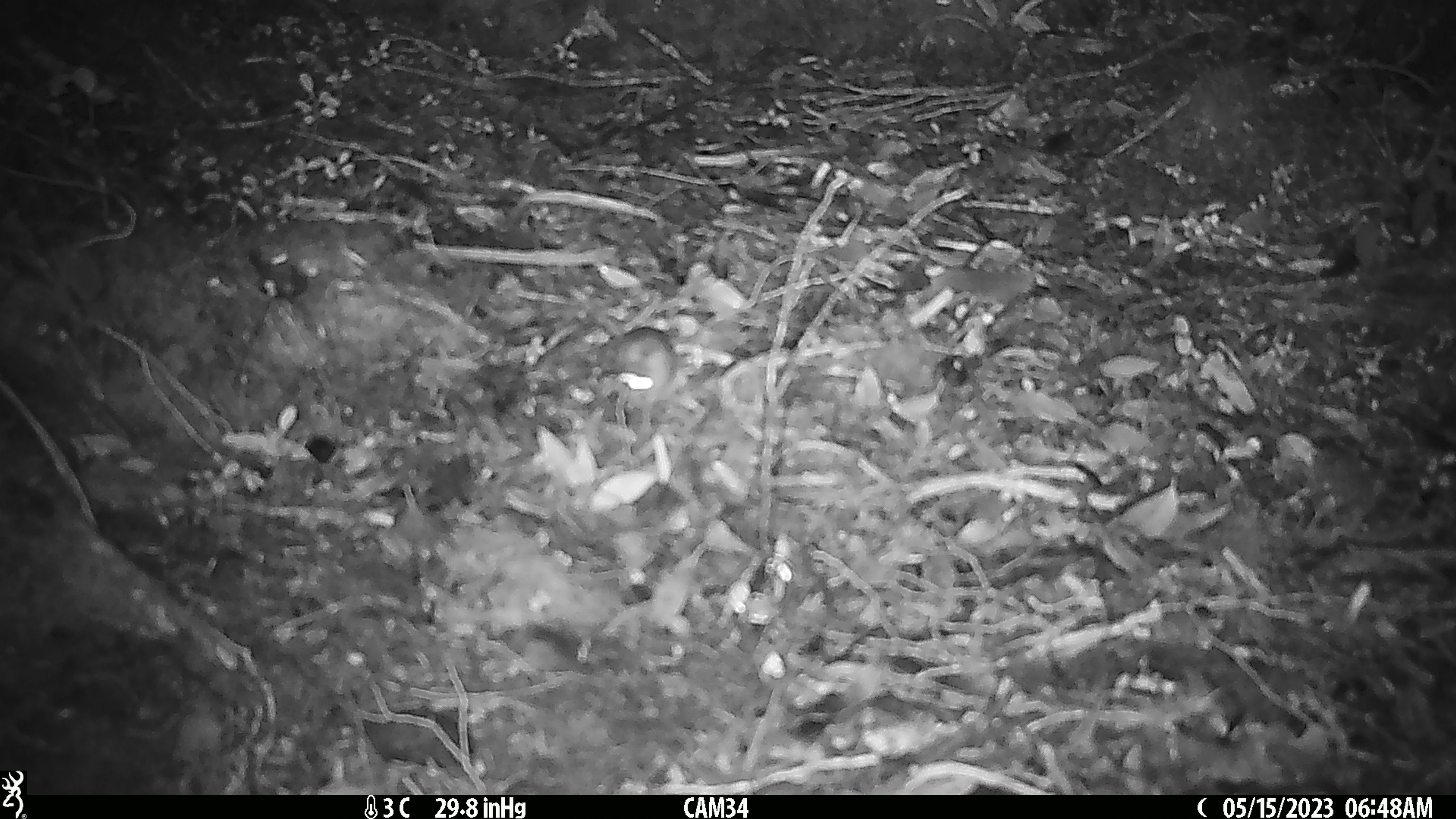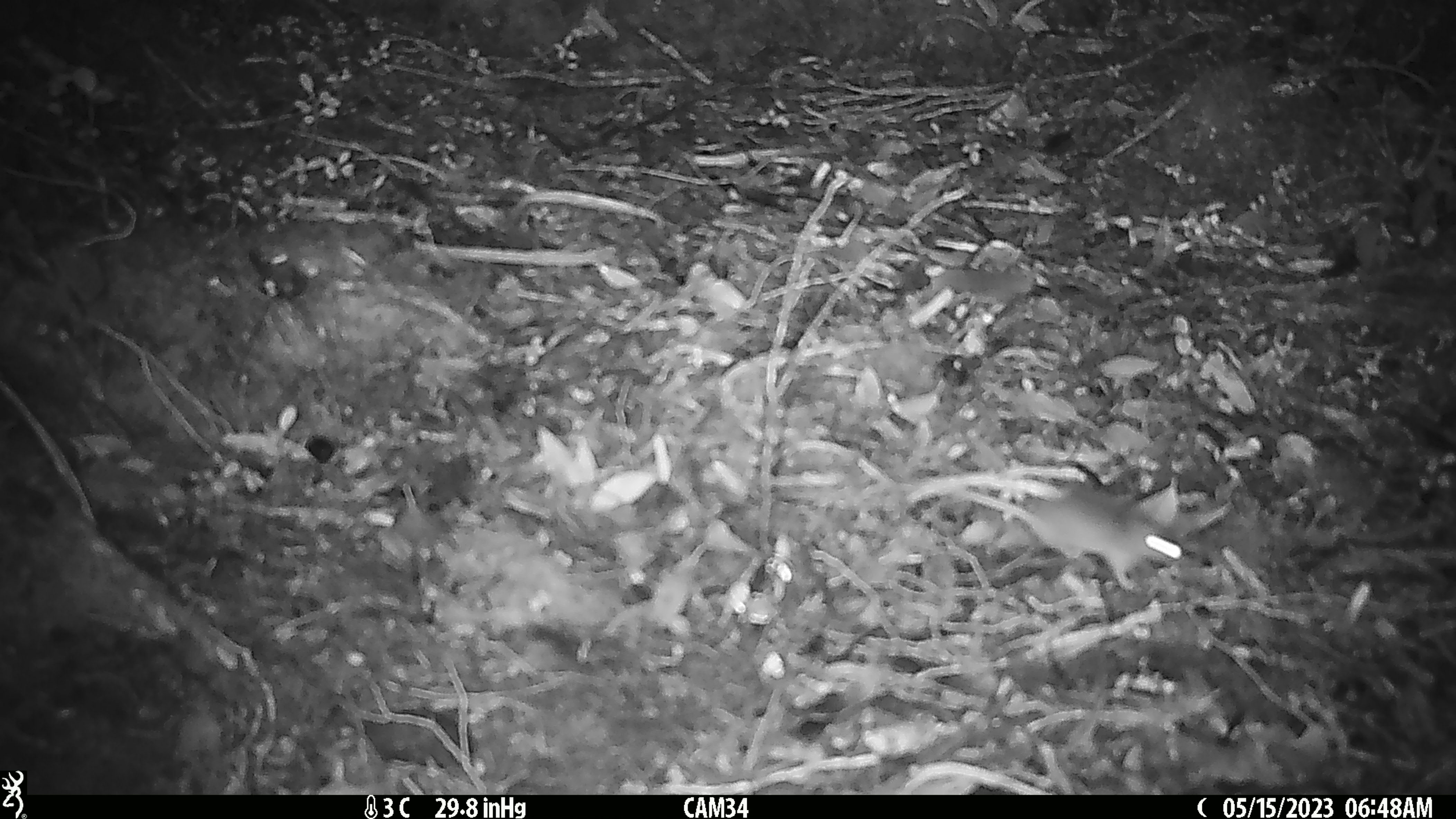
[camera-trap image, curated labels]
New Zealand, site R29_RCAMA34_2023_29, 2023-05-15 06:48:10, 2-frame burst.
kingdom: Animalia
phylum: Chordata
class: Mammalia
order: Rodentia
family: Muridae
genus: Mus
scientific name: Mus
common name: mouse